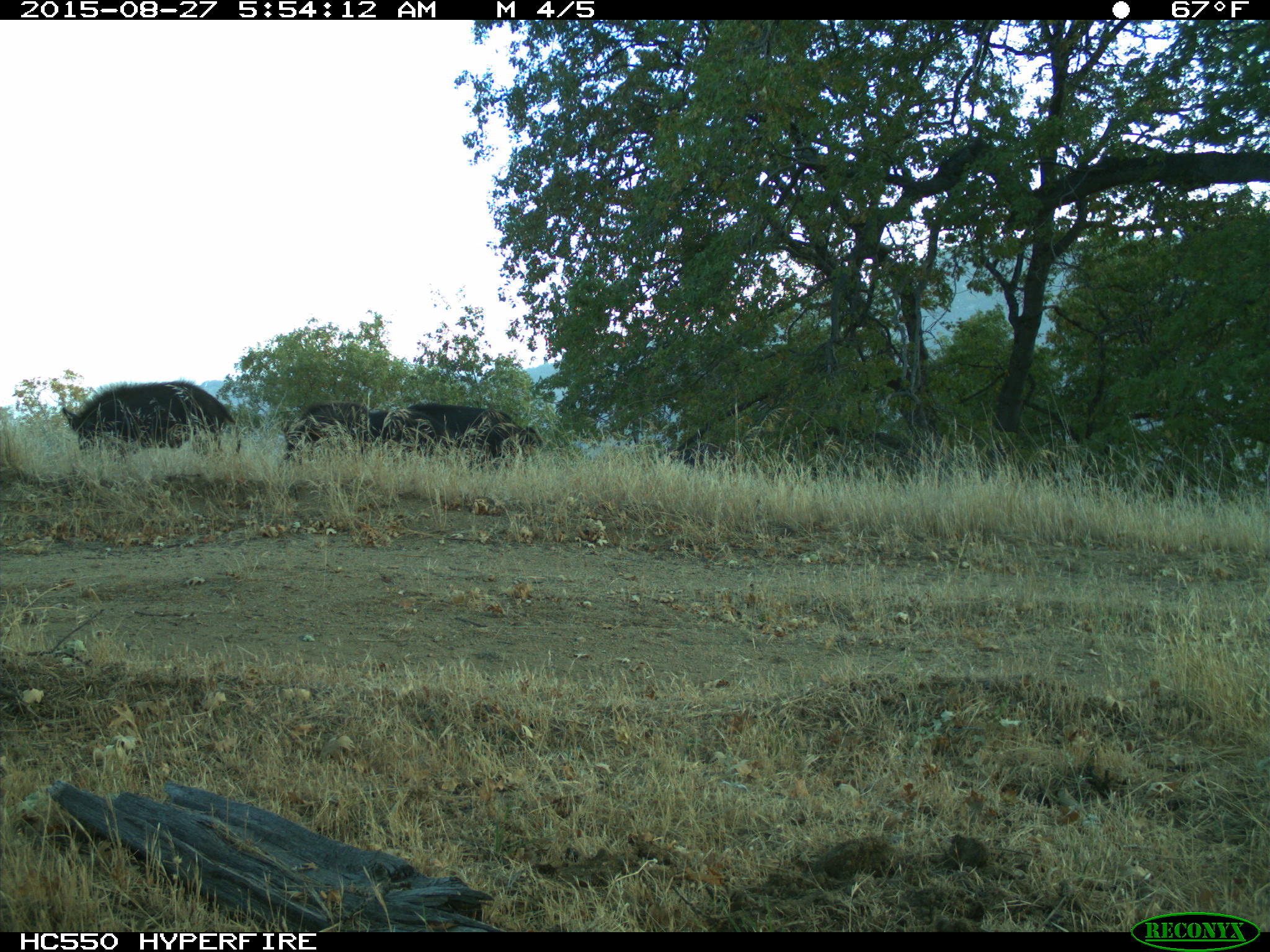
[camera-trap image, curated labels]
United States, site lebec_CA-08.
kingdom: Animalia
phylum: Chordata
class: Mammalia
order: Artiodactyla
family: Suidae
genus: Sus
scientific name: Sus scrofa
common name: wild boar